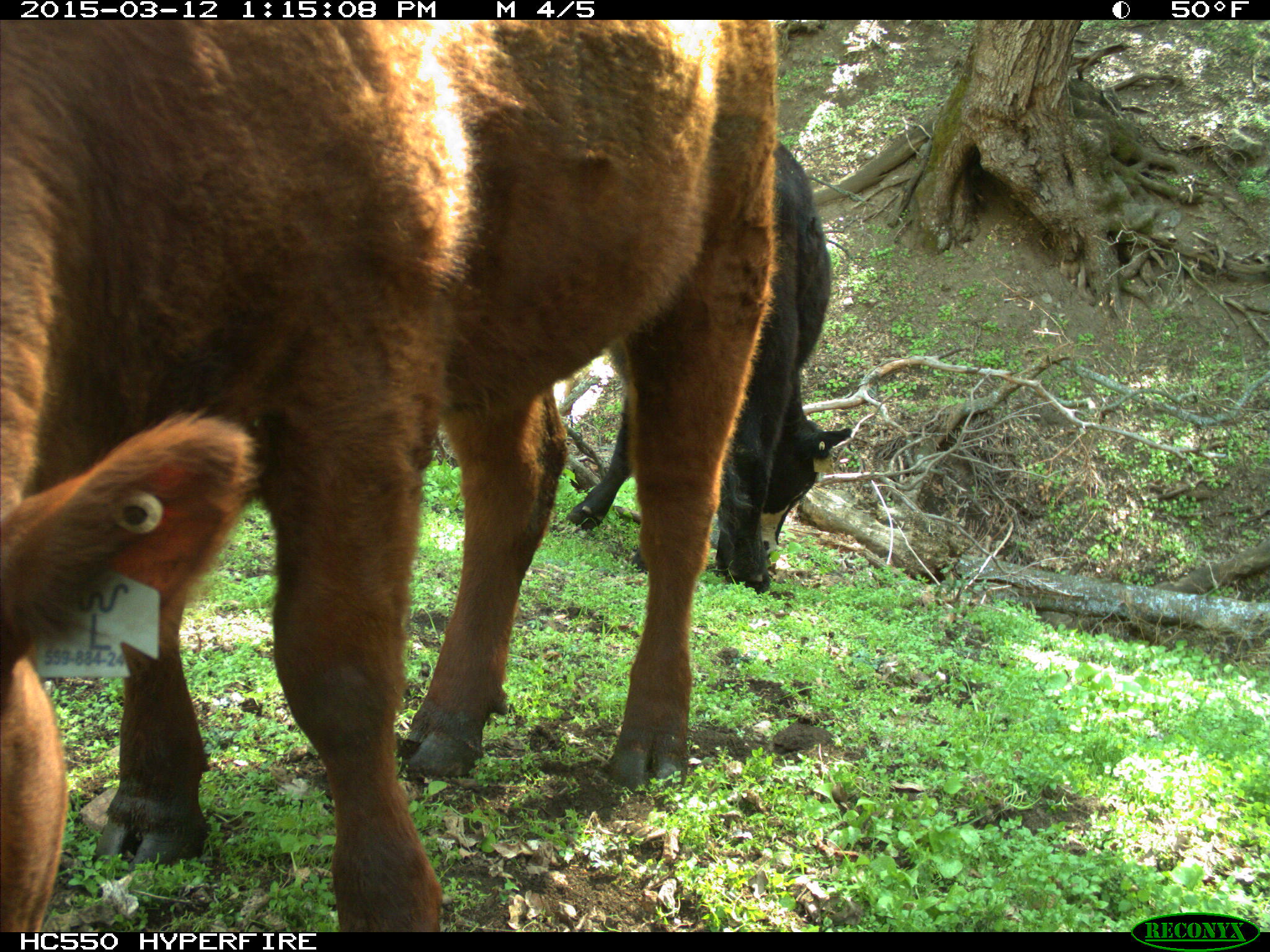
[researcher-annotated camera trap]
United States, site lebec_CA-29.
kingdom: Animalia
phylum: Chordata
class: Mammalia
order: Artiodactyla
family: Bovidae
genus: Bos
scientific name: Bos taurus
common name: domestic cow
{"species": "Bos taurus (domestic cow)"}